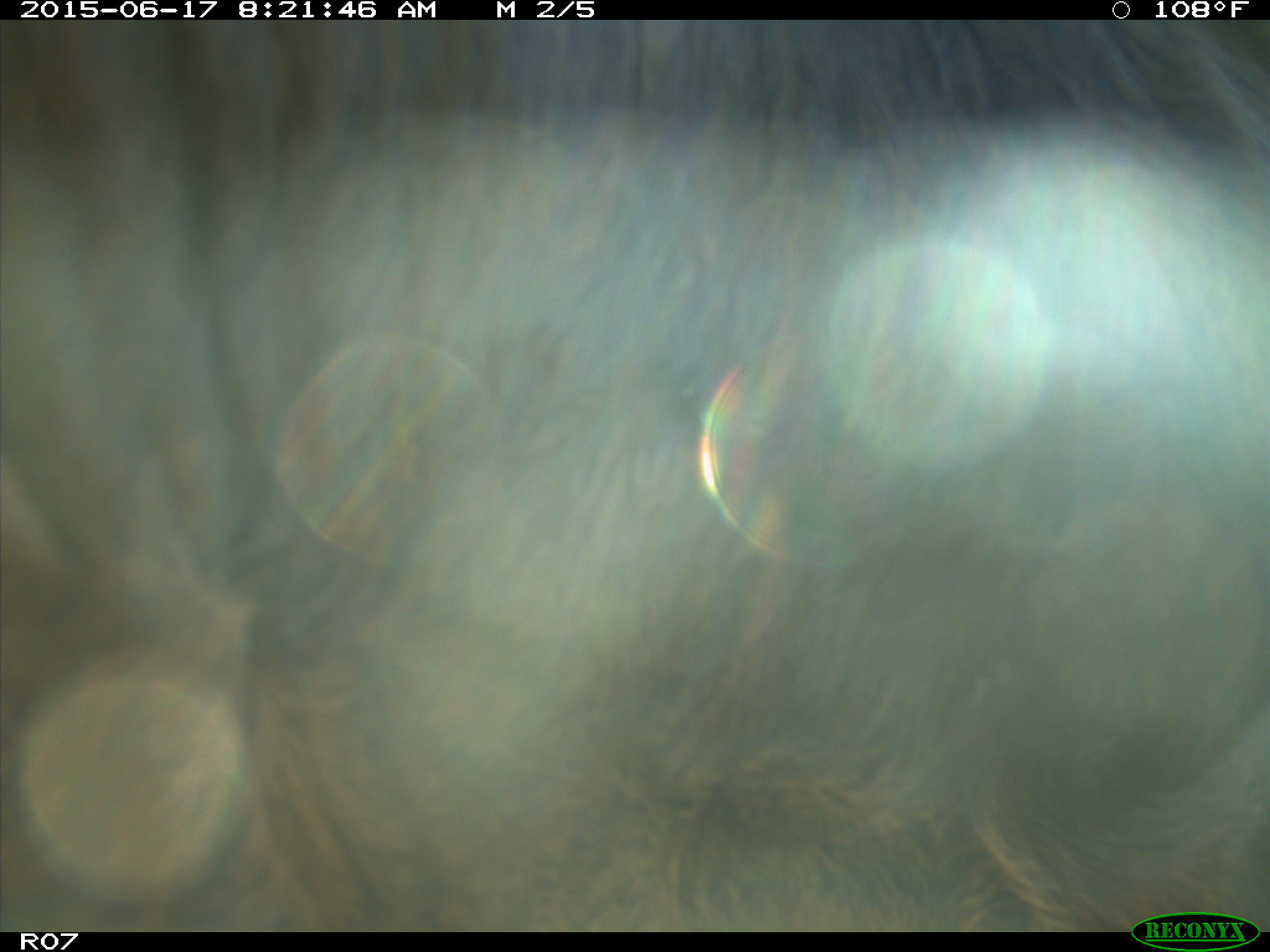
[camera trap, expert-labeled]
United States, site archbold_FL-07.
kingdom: Animalia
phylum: Chordata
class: Mammalia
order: Artiodactyla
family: Bovidae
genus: Bos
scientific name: Bos taurus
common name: domestic cow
Bos taurus (domestic cow).